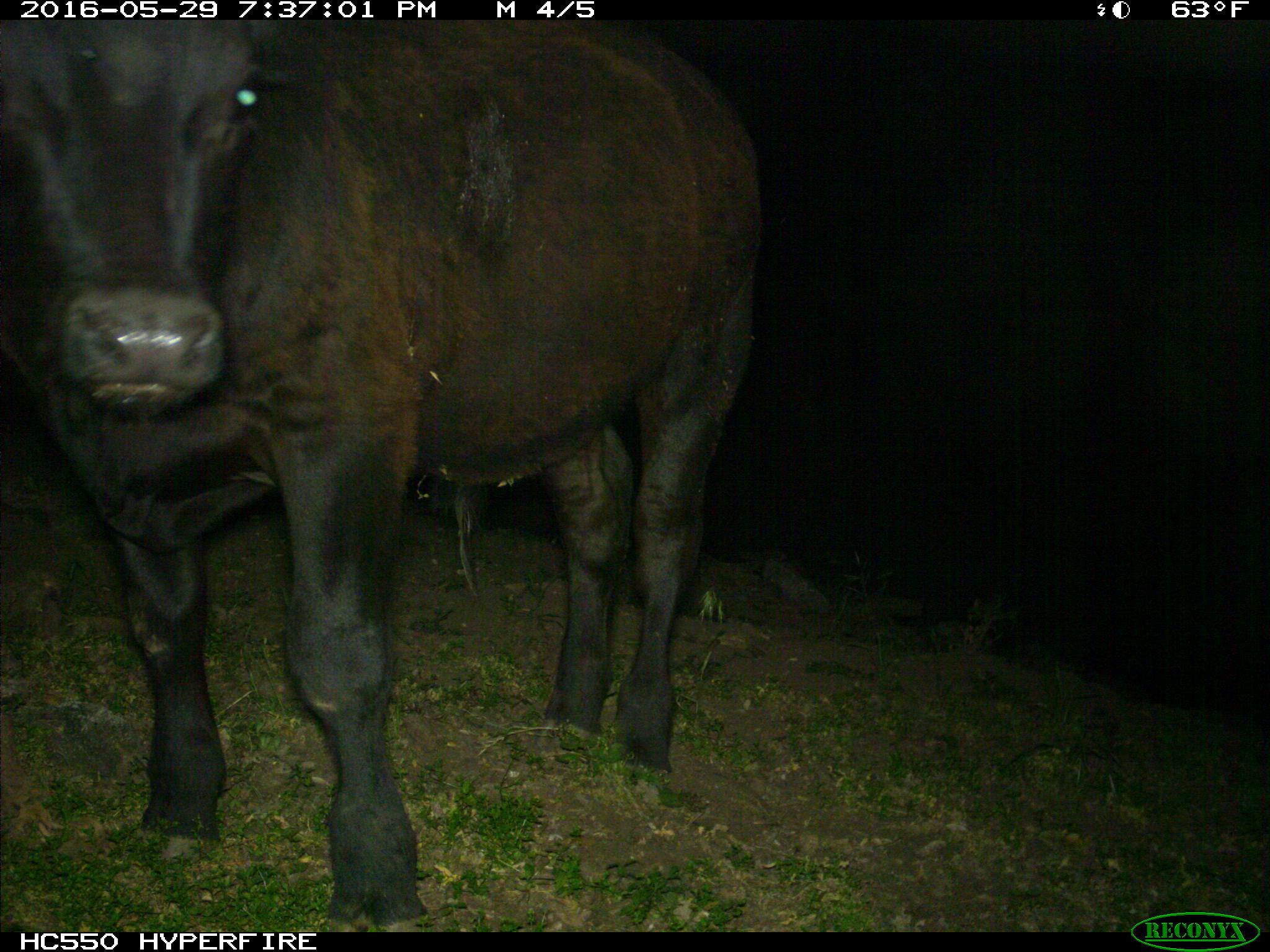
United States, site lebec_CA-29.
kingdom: Animalia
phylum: Chordata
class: Mammalia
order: Artiodactyla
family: Bovidae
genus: Bos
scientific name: Bos taurus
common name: domestic cow